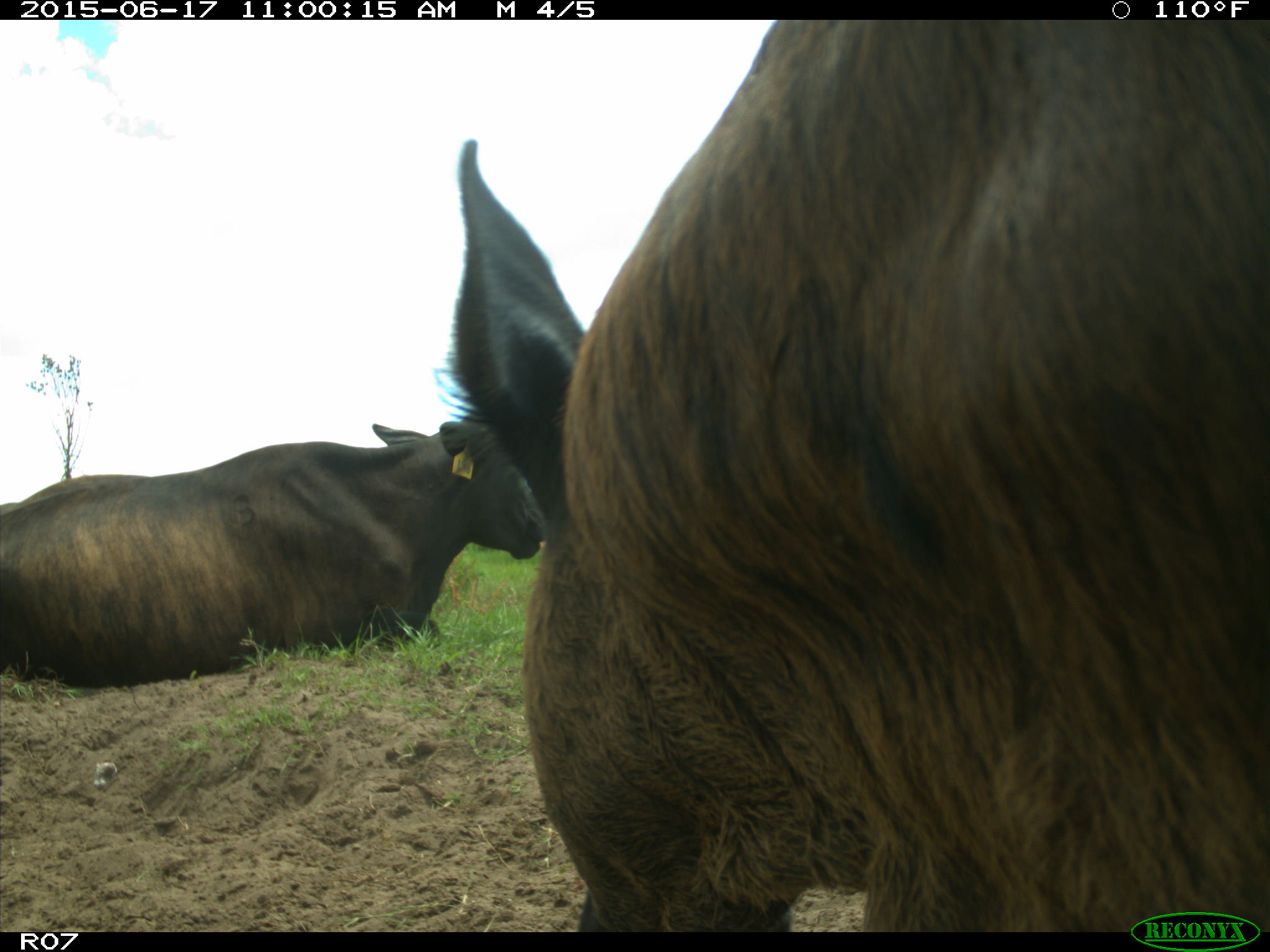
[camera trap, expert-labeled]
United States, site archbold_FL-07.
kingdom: Animalia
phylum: Chordata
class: Mammalia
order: Artiodactyla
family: Bovidae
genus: Bos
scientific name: Bos taurus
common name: domestic cow